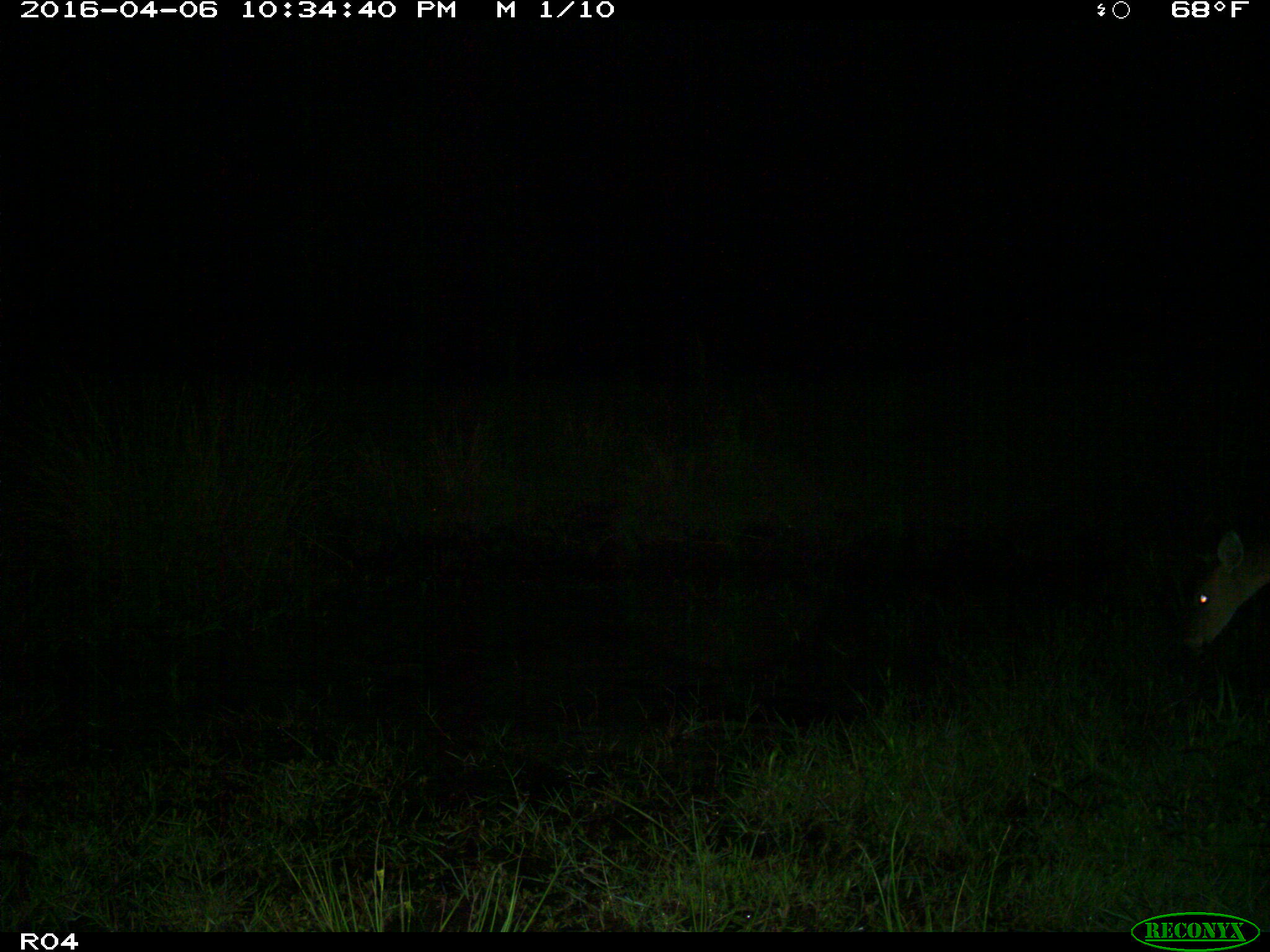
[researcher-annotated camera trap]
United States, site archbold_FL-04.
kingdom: Animalia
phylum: Chordata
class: Mammalia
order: Artiodactyla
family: Cervidae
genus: Odocoileus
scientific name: Odocoileus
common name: deer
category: unidentified deer